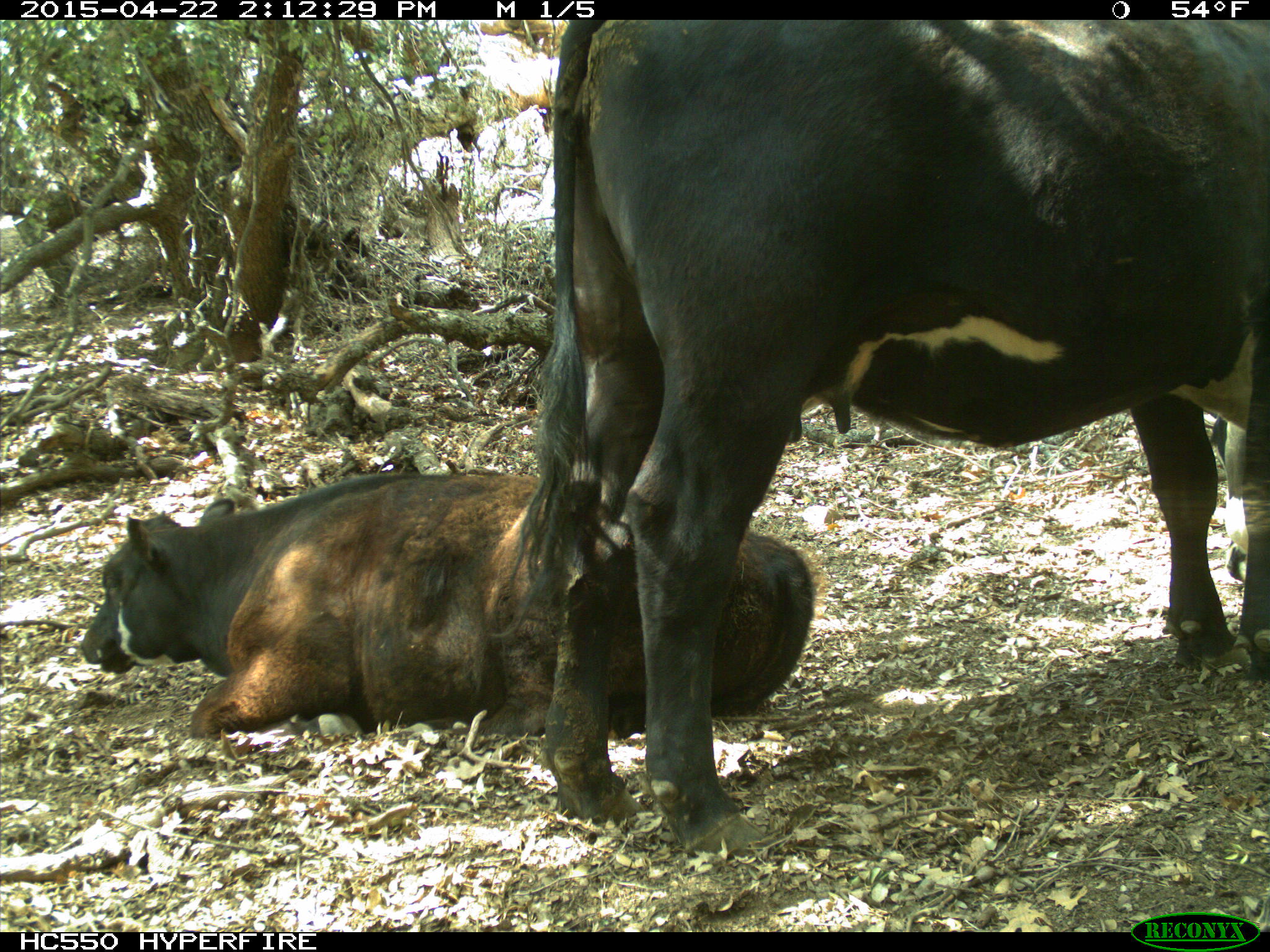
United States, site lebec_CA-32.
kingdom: Animalia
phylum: Chordata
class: Mammalia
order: Artiodactyla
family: Bovidae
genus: Bos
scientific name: Bos taurus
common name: domestic cow